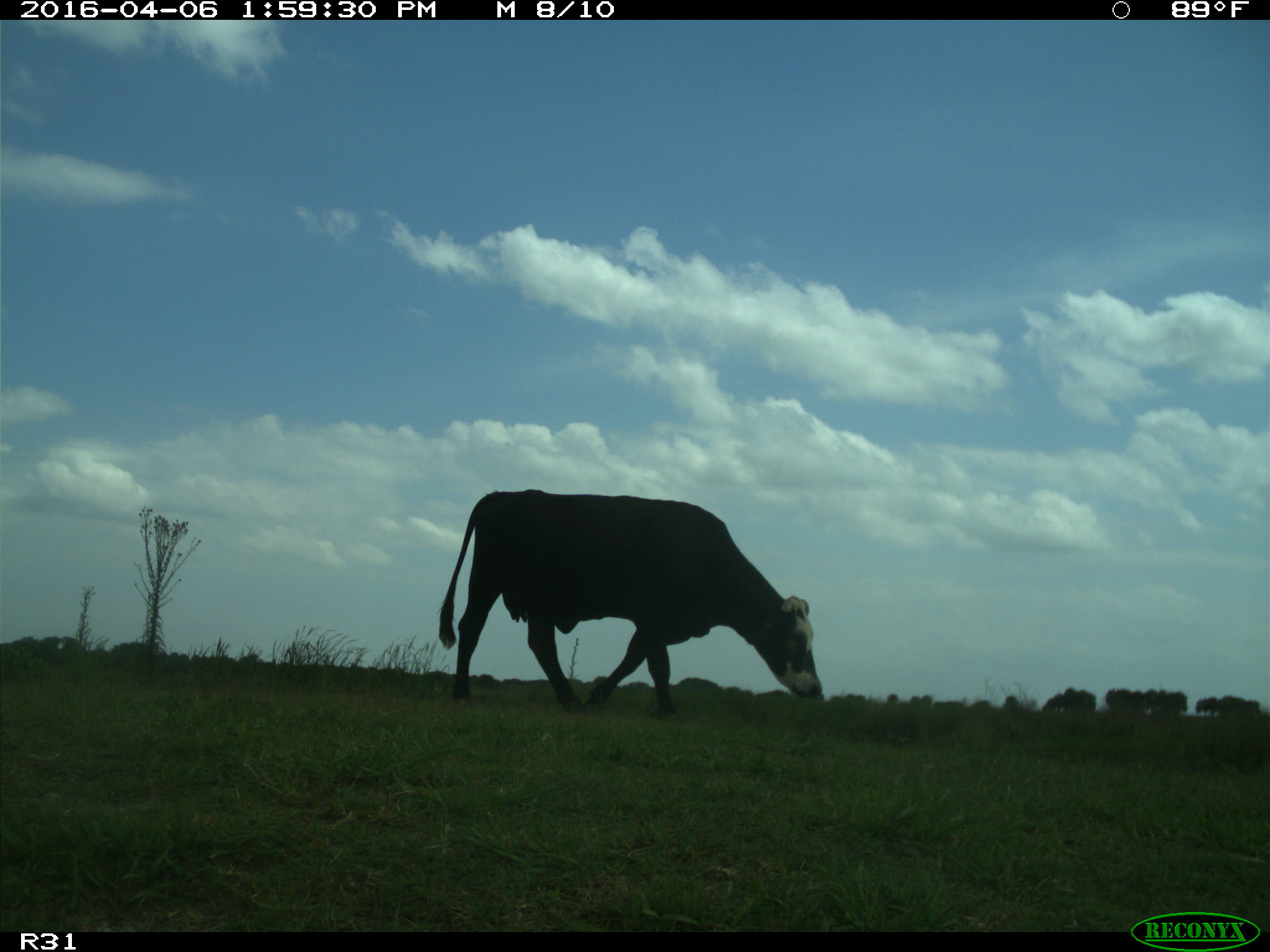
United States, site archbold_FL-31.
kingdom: Animalia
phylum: Chordata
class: Mammalia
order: Artiodactyla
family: Bovidae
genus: Bos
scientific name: Bos taurus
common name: domestic cow